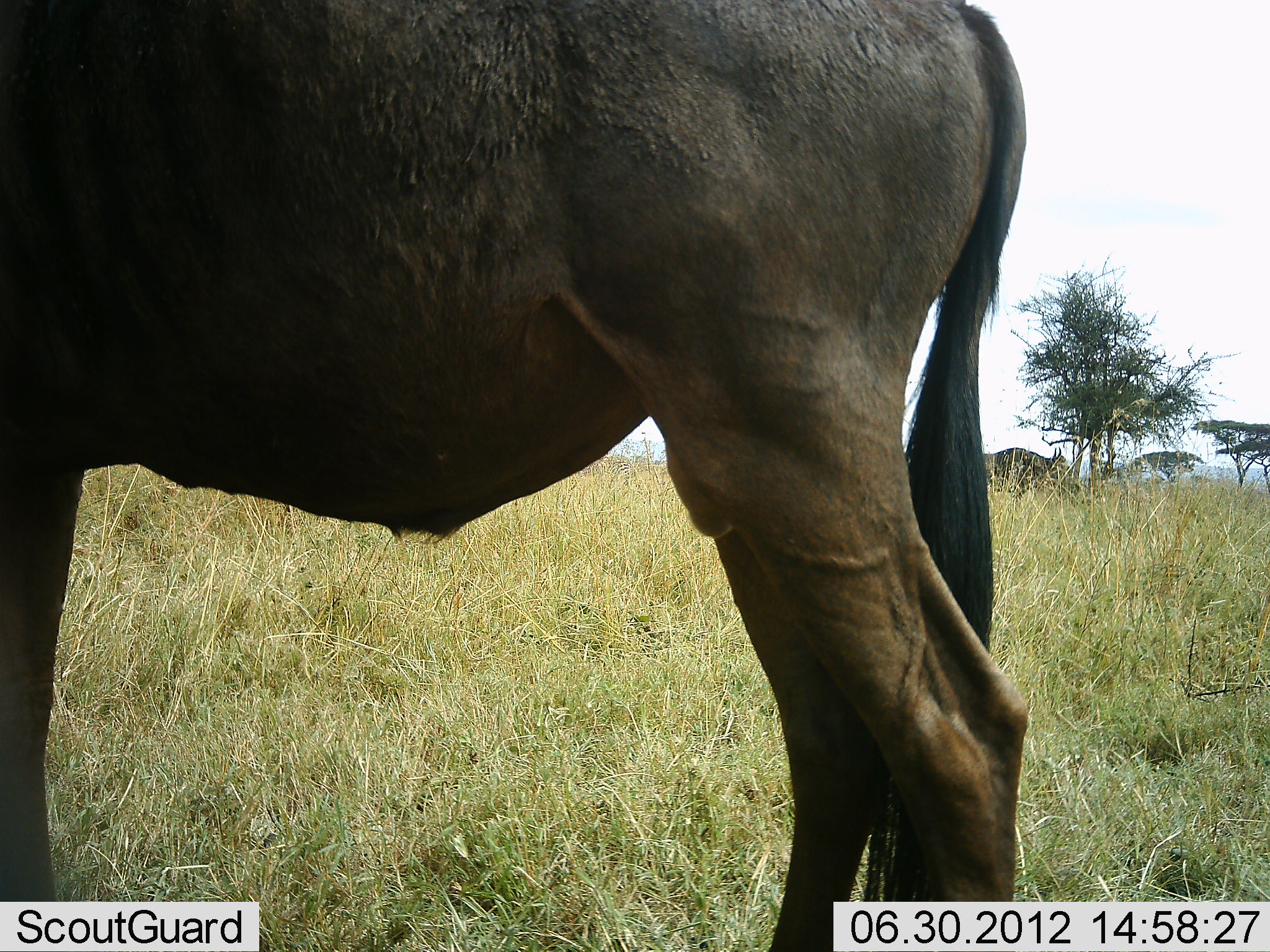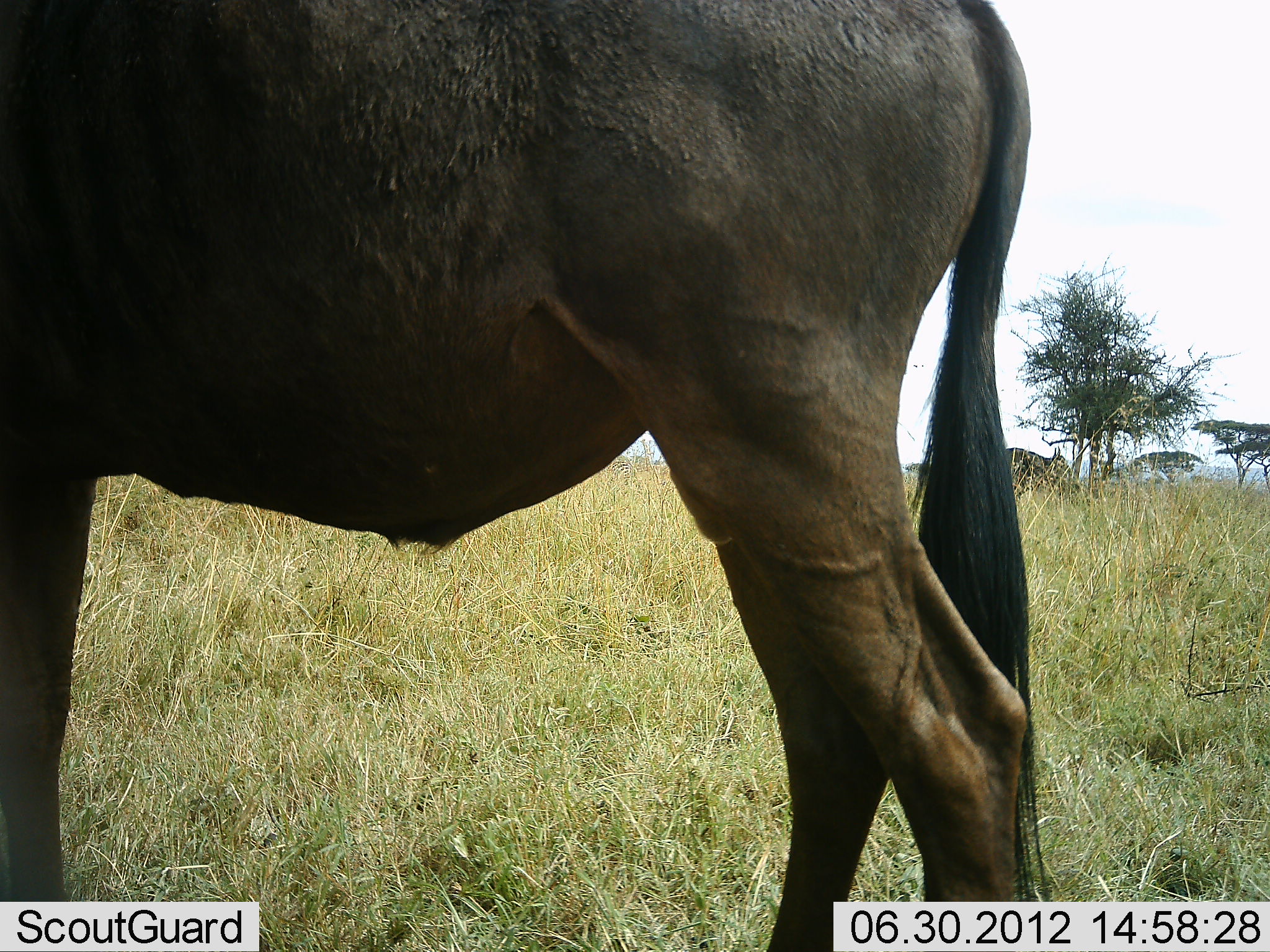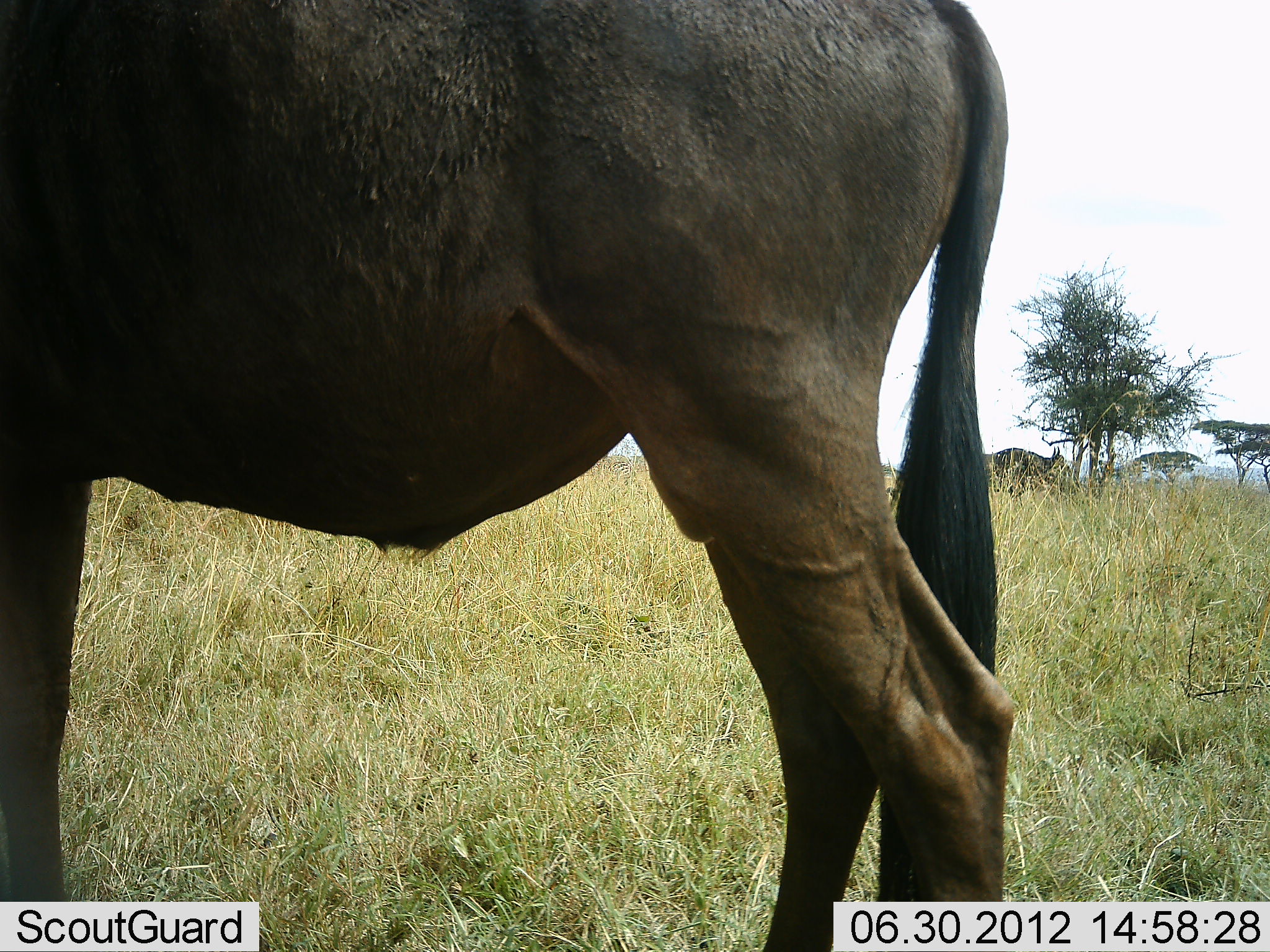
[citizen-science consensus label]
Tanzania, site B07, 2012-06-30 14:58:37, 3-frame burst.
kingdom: Animalia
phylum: Chordata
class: Mammalia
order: Artiodactyla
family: Bovidae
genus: Connochaetes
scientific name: Connochaetes taurinus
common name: blue wildebeest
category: wildebeest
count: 2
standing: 100%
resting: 0%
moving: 0%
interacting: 0%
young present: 0%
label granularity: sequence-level